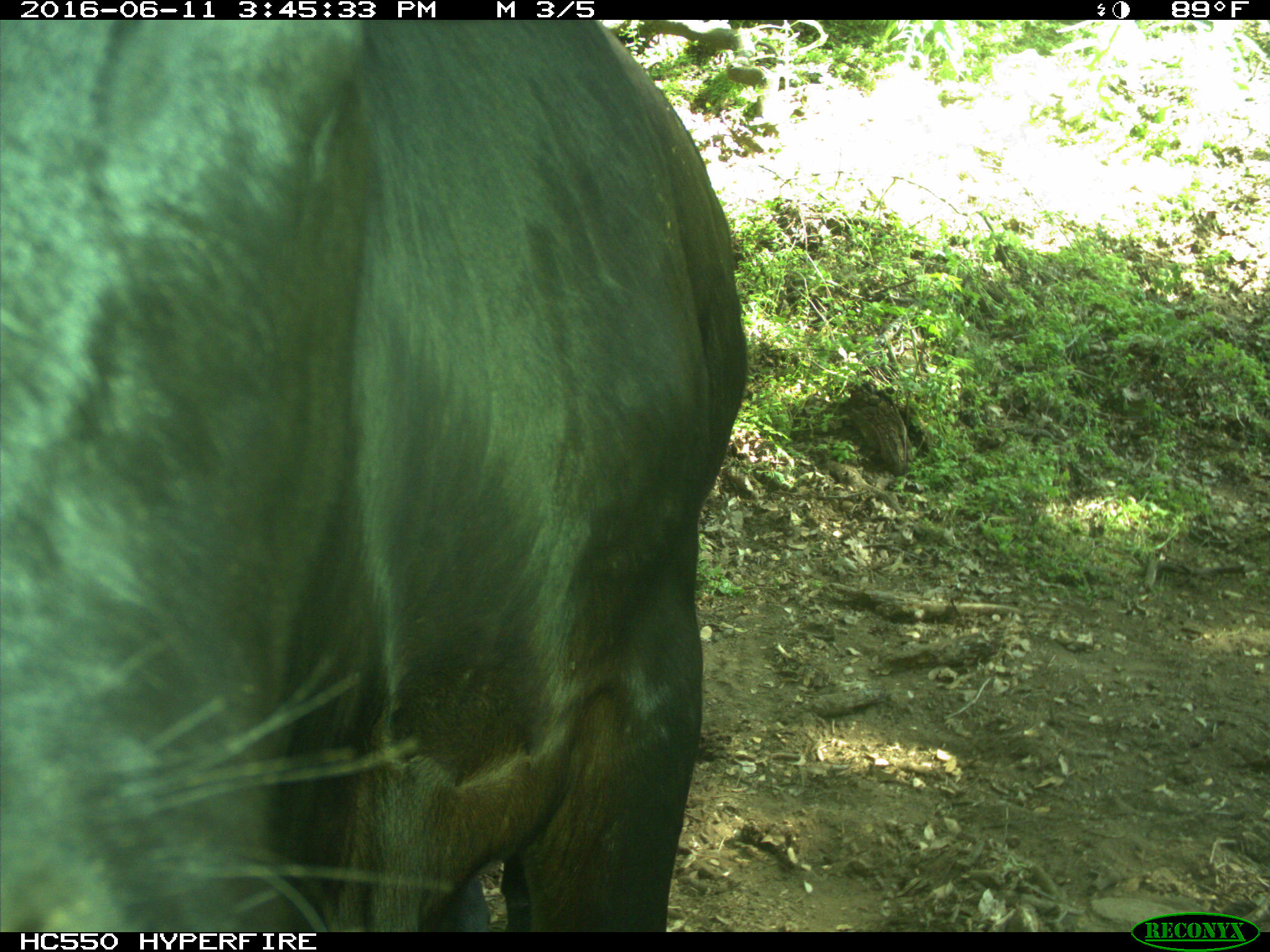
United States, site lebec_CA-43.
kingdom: Animalia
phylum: Chordata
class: Mammalia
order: Artiodactyla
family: Bovidae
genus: Bos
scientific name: Bos taurus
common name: domestic cow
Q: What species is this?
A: Bos taurus (domestic cow).